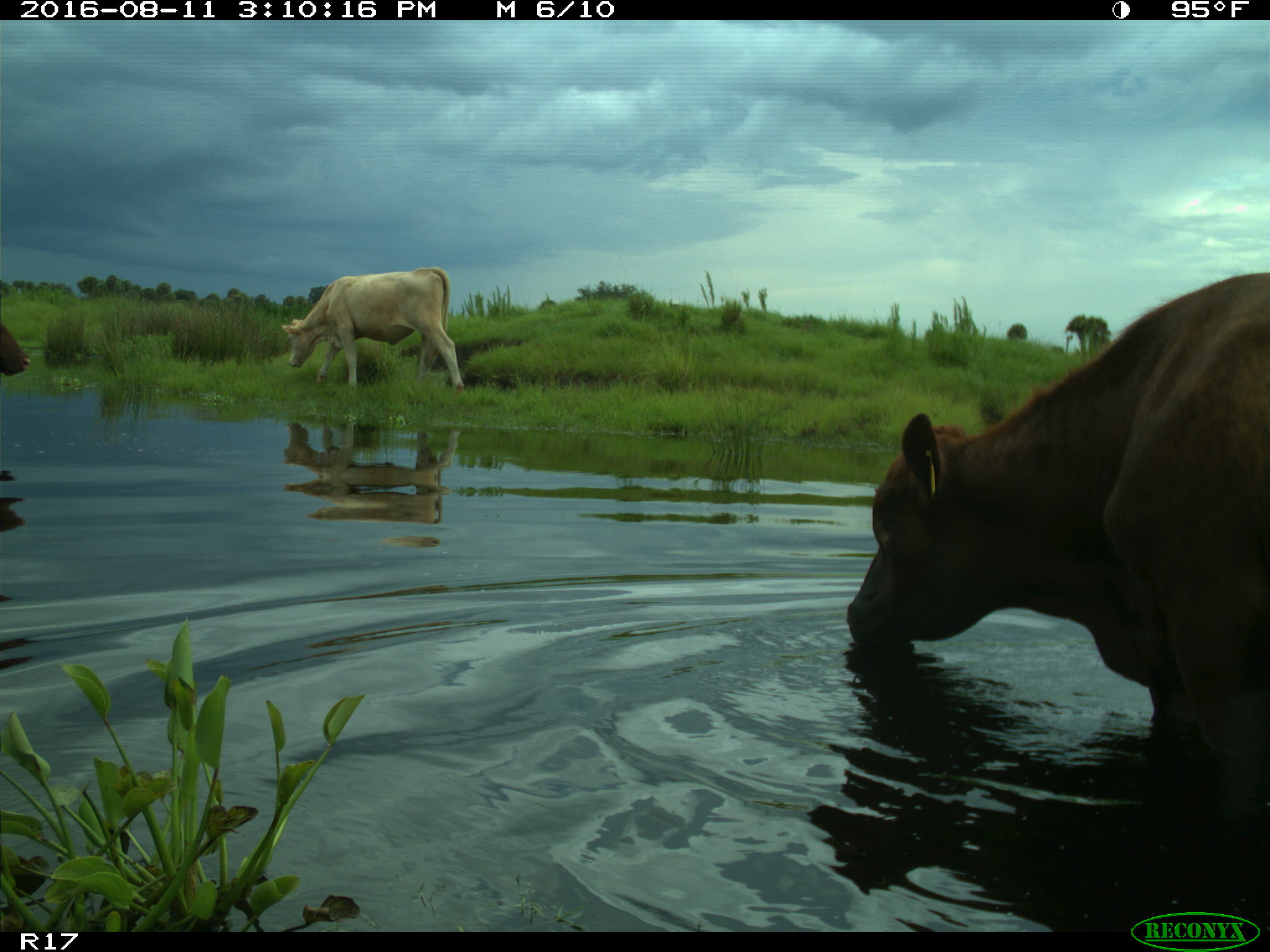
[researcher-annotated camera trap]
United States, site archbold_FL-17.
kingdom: Animalia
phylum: Chordata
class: Mammalia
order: Artiodactyla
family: Bovidae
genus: Bos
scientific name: Bos taurus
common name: domestic cow